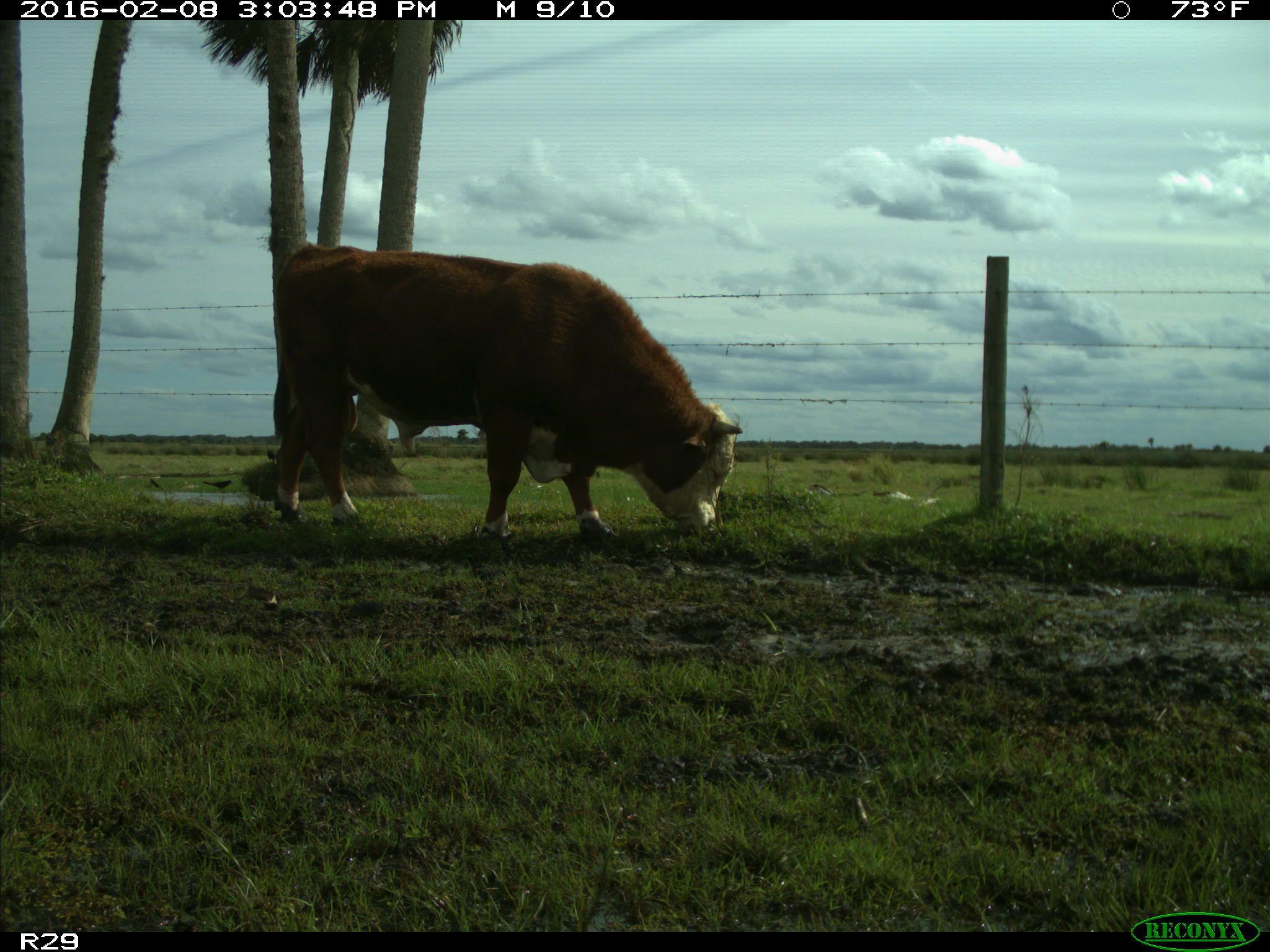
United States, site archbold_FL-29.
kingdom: Animalia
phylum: Chordata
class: Mammalia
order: Artiodactyla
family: Bovidae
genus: Bos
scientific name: Bos taurus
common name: domestic cow